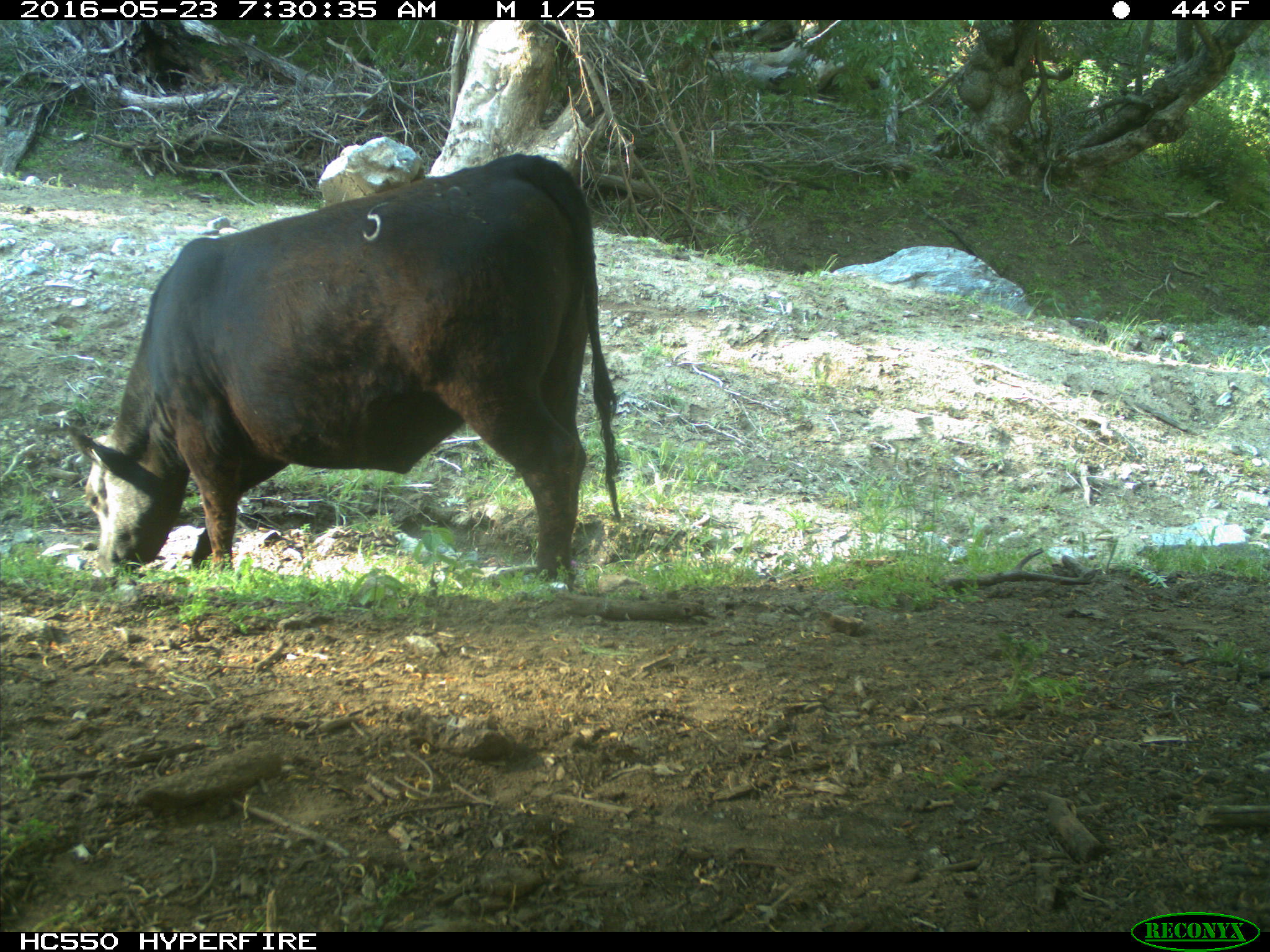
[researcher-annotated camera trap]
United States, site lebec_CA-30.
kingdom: Animalia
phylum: Chordata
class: Mammalia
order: Artiodactyla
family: Bovidae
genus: Bos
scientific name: Bos taurus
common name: domestic cow